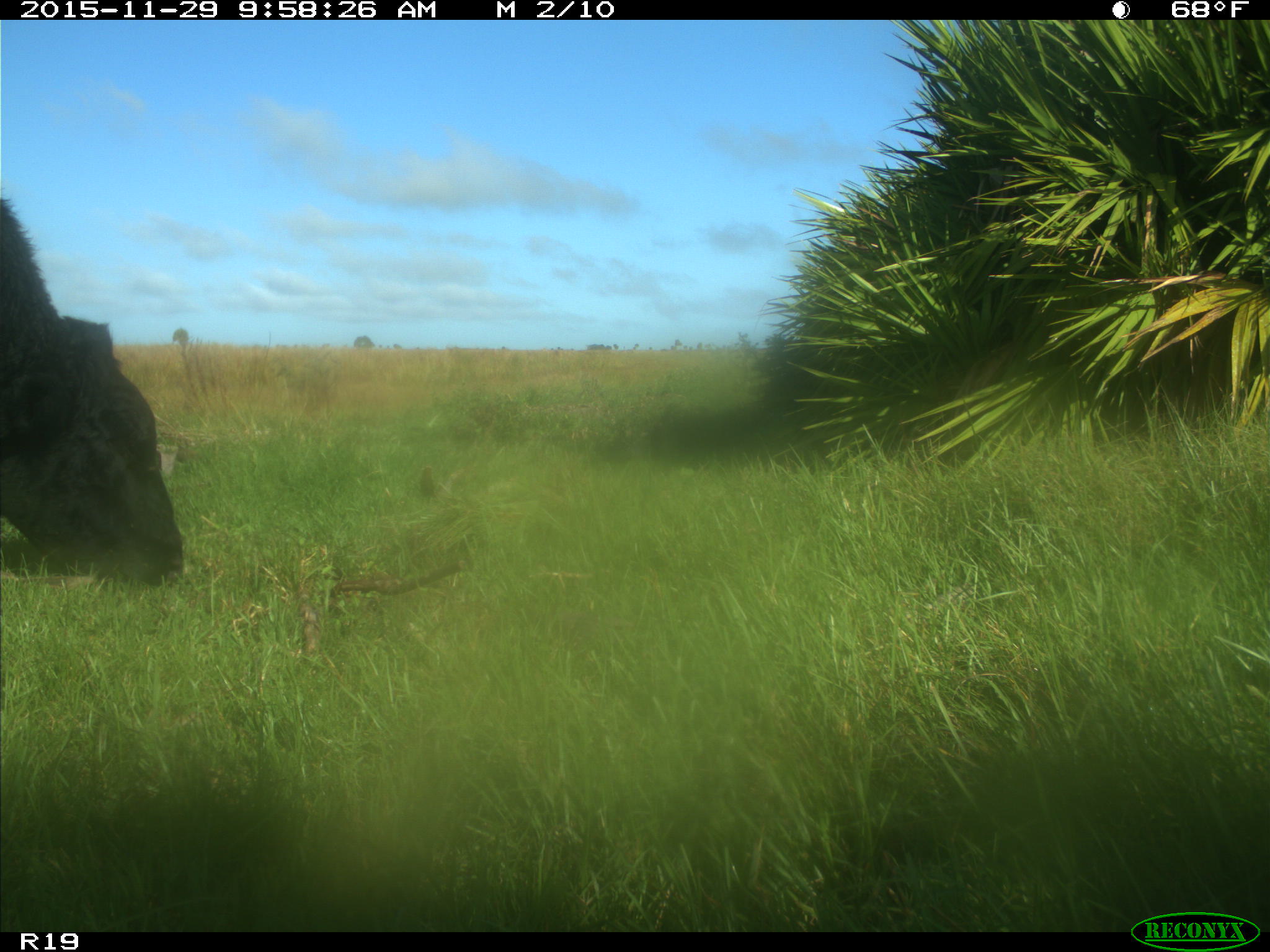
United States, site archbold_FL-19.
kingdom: Animalia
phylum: Chordata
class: Mammalia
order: Artiodactyla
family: Bovidae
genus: Bos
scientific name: Bos taurus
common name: domestic cow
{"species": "Bos taurus (domestic cow)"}